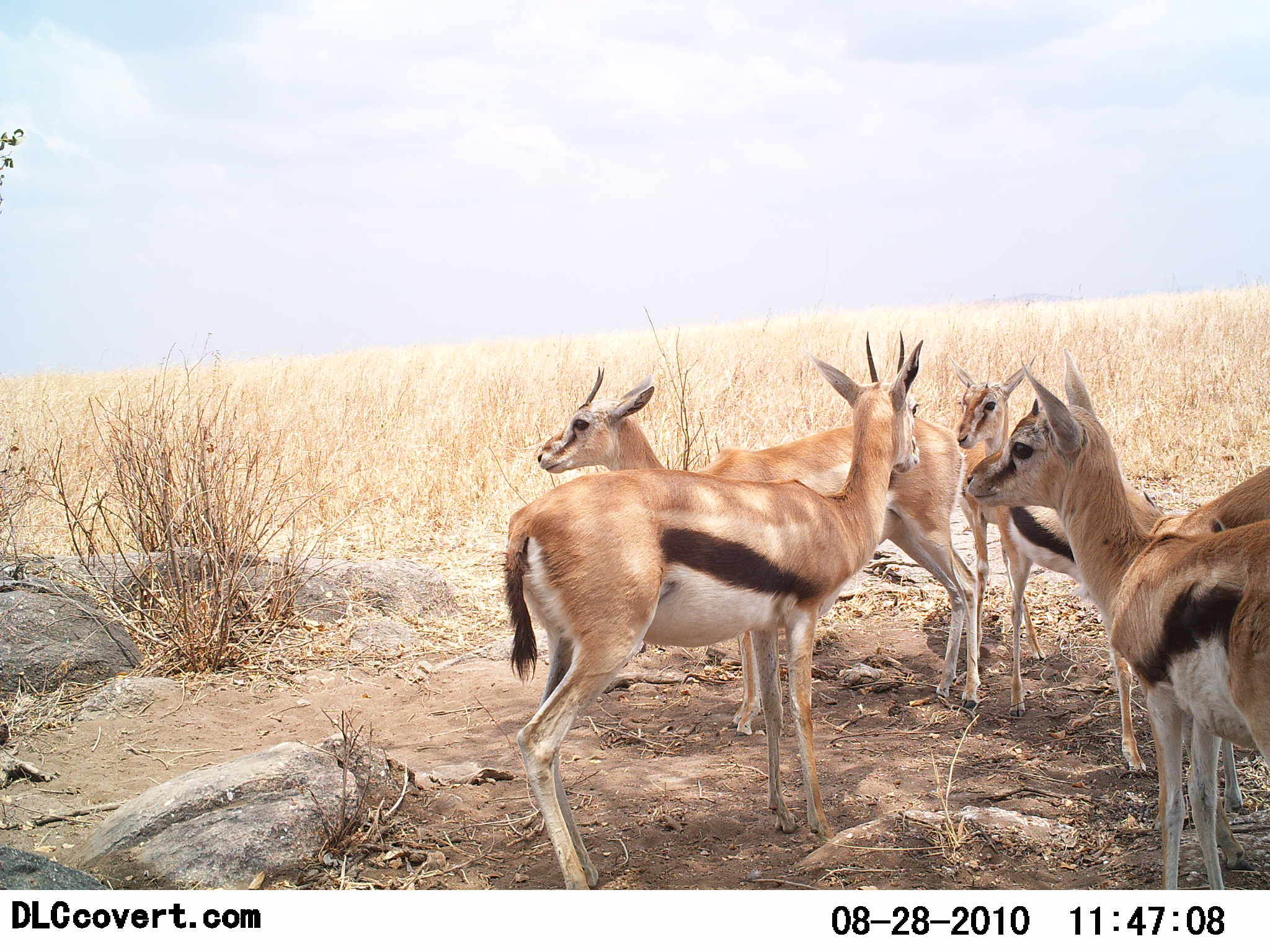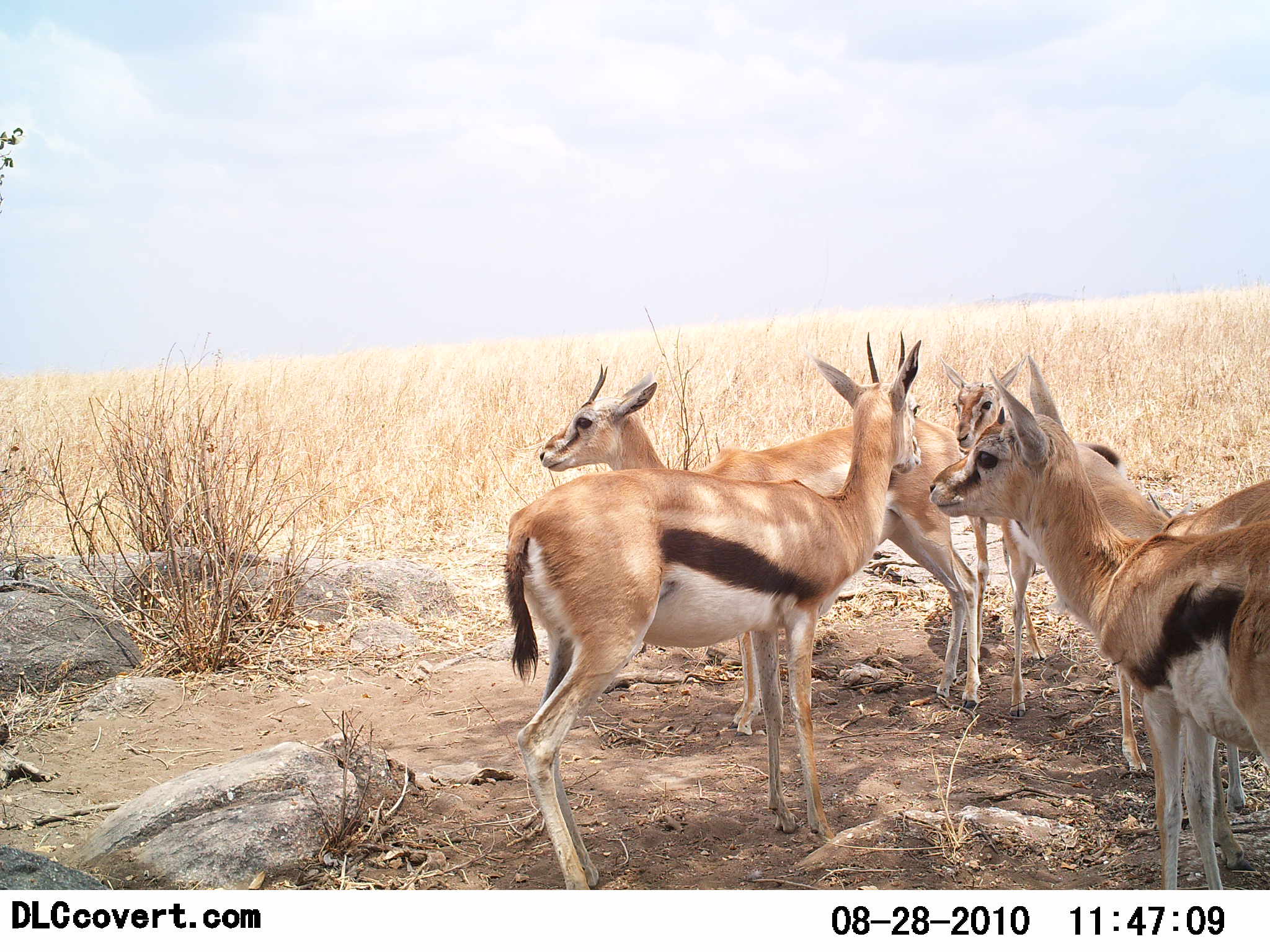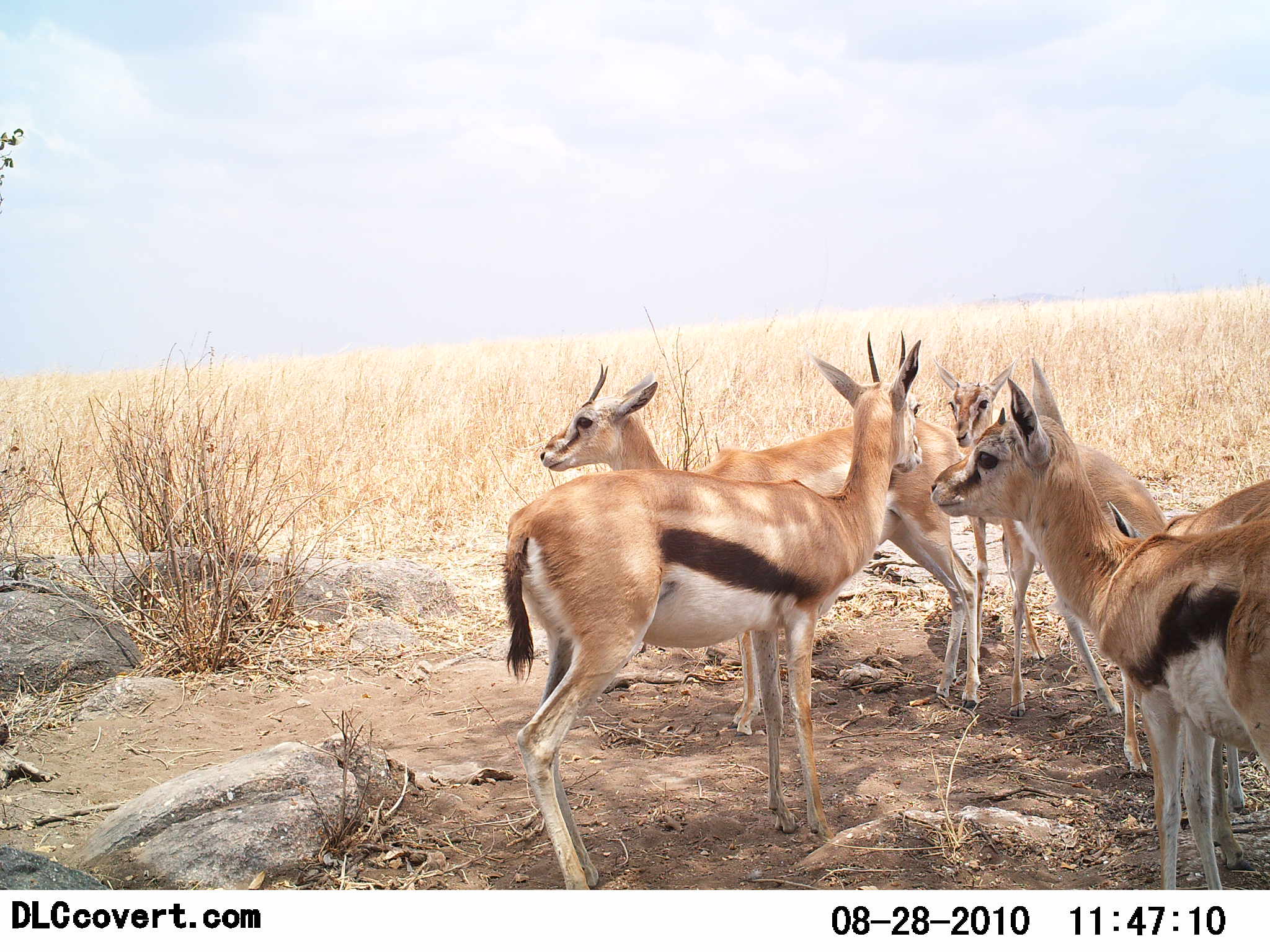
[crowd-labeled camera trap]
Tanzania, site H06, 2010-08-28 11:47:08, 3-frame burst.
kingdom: Animalia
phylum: Chordata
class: Mammalia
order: Artiodactyla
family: Bovidae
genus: Eudorcas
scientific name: Eudorcas thomsonii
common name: thomson's gazelle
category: gazellethomsons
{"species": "gazellethomsons (thomson's gazelle) (Eudorcas thomsonii)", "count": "5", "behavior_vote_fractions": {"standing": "93%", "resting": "7%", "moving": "0%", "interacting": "21%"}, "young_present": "14%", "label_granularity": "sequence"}